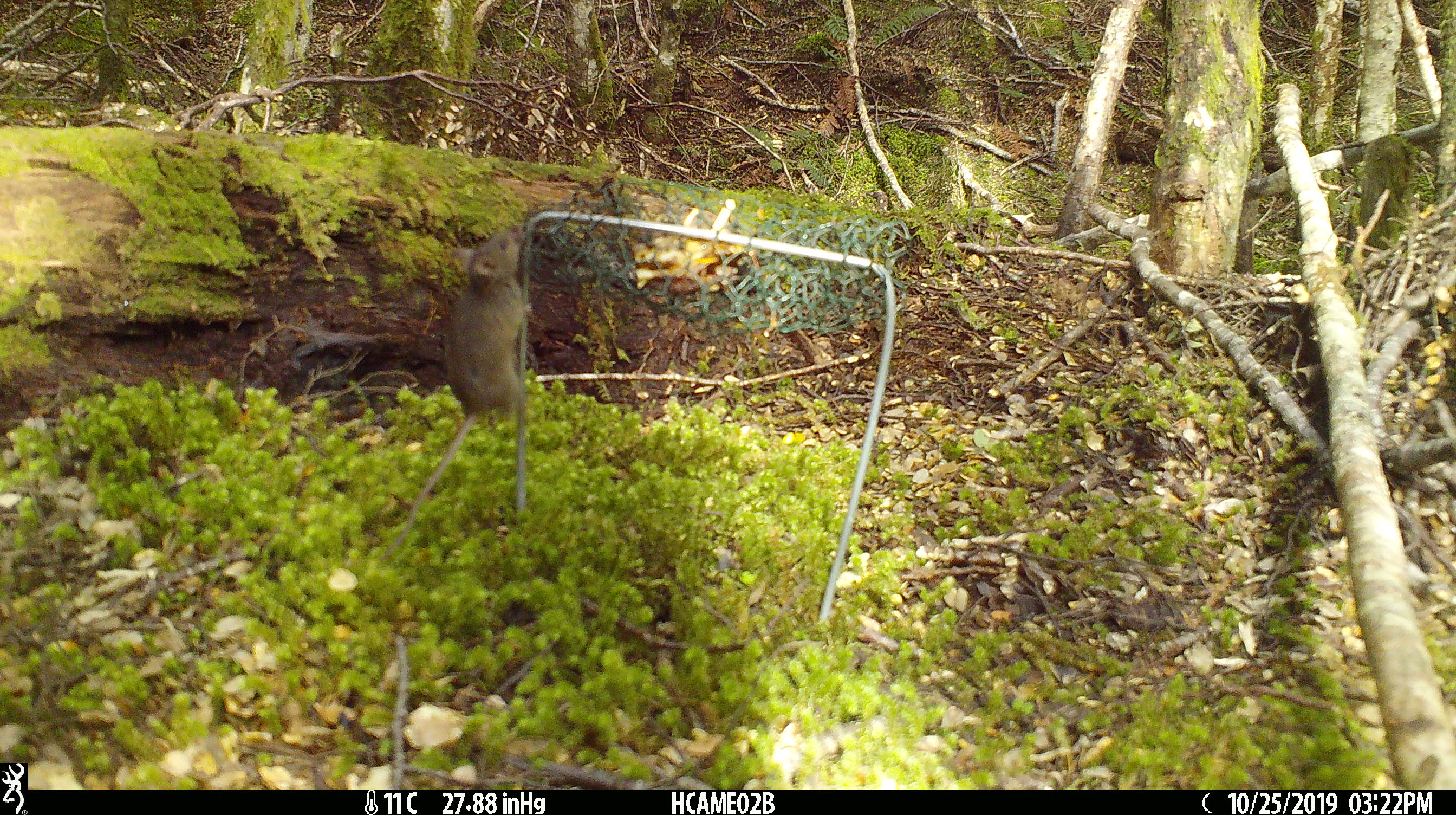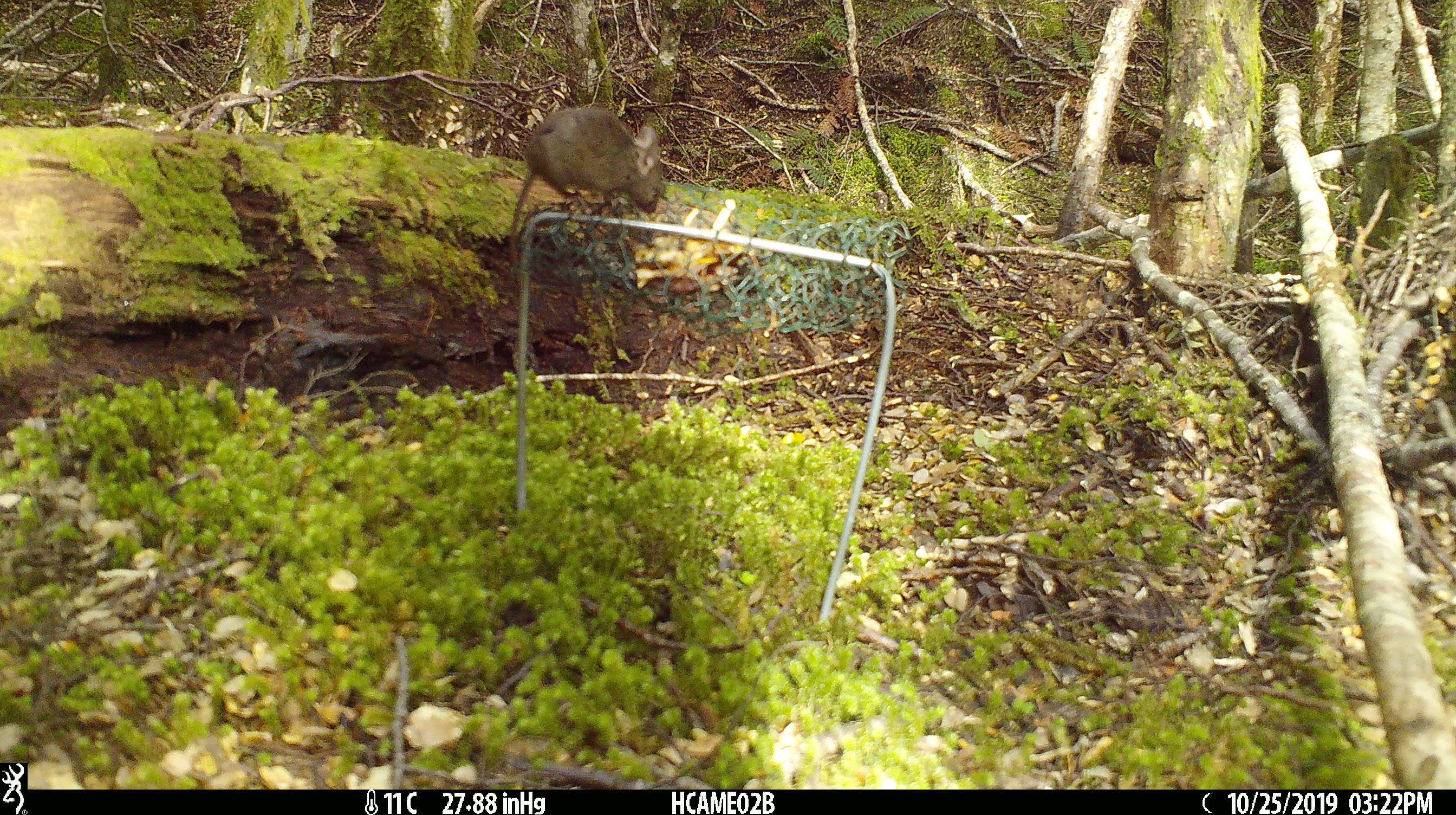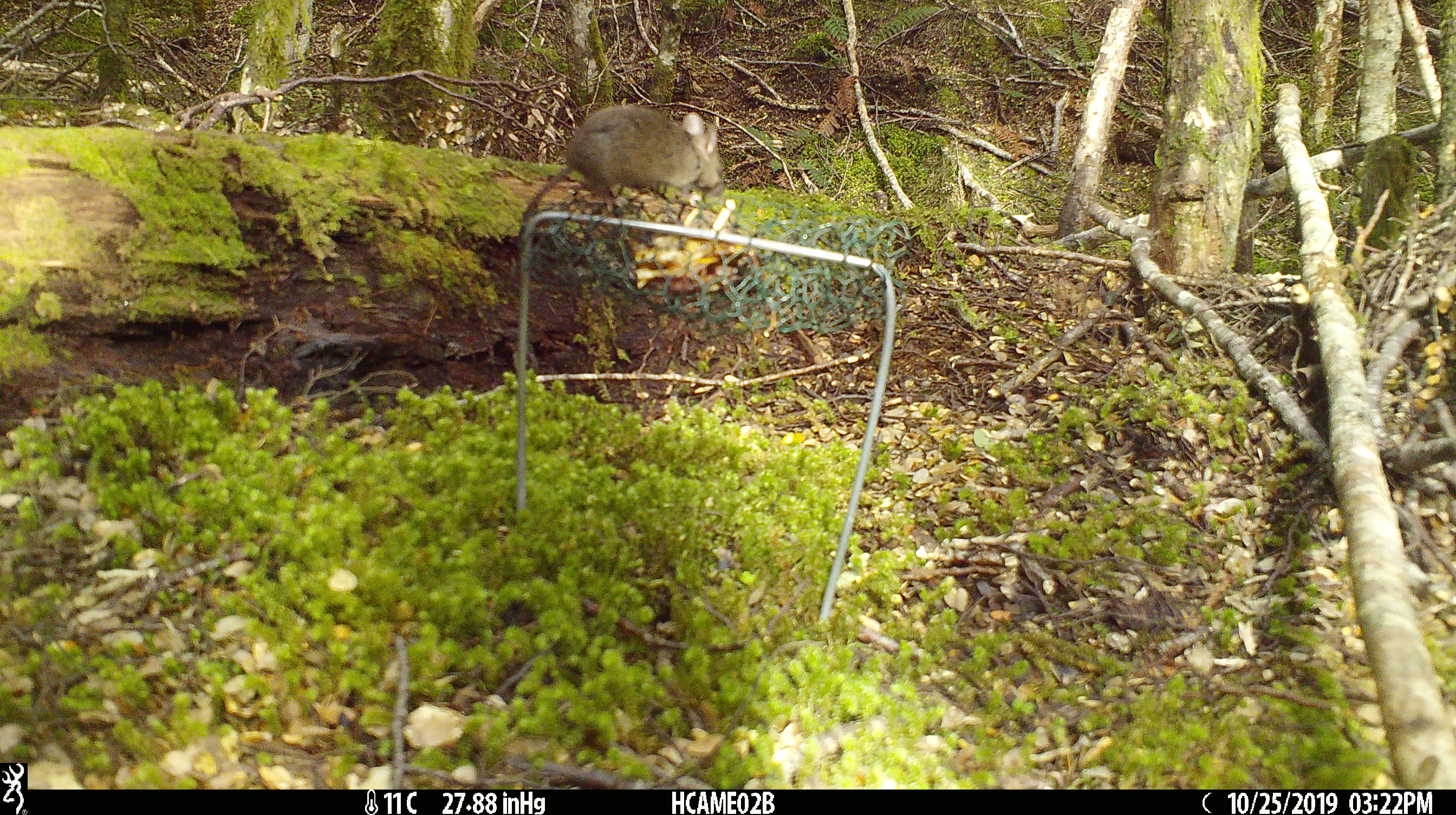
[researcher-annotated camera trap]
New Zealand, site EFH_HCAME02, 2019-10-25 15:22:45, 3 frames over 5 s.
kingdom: Animalia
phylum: Chordata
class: Mammalia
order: Rodentia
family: Muridae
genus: Mus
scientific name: Mus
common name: mouse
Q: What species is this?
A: Mouse (Mus).